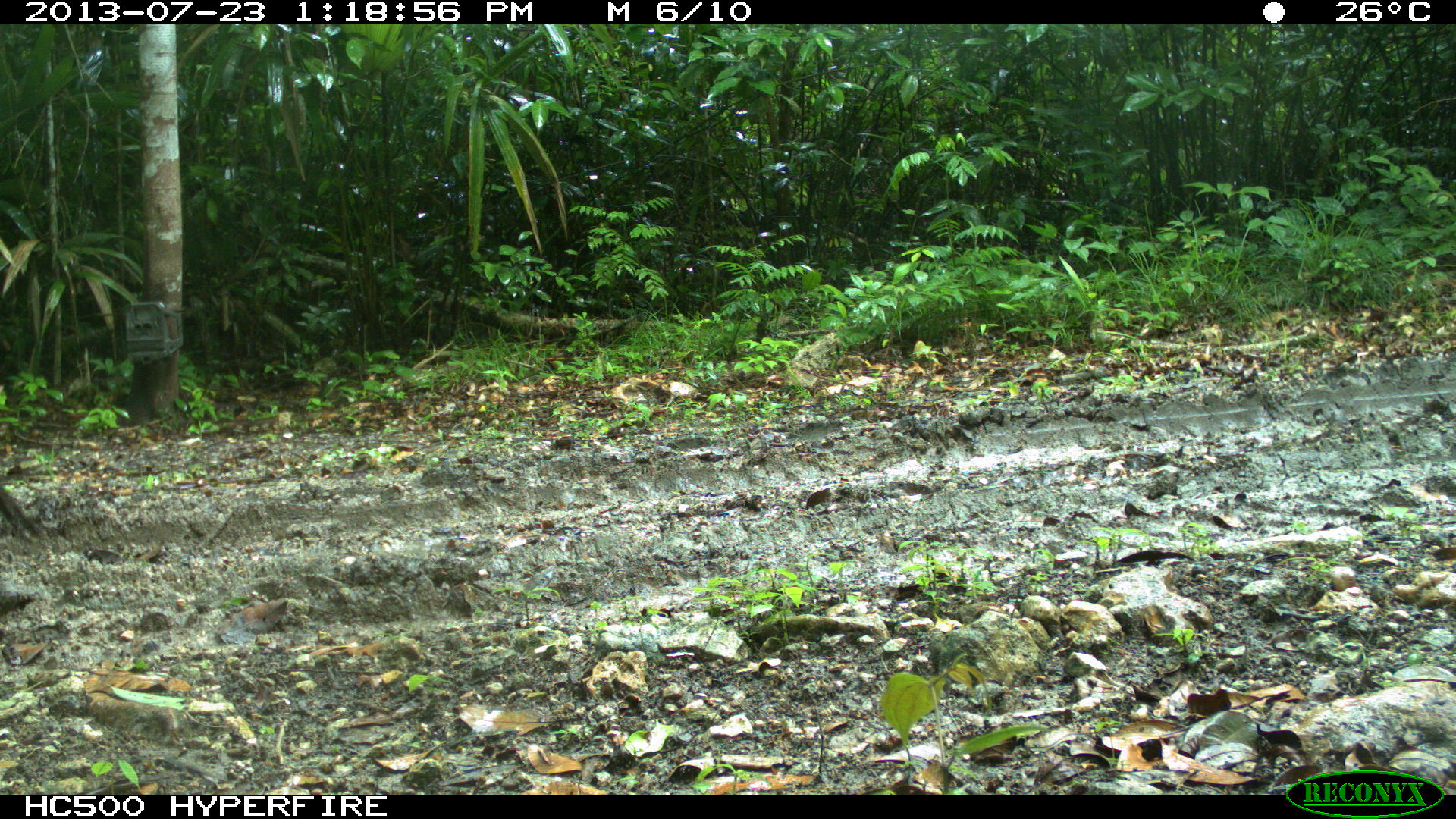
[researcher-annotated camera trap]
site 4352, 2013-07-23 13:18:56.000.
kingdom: Animalia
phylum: Chordata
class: Aves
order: Galliformes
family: Phasianidae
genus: Meleagris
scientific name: Meleagris ocellata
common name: ocellated turkey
Meleagris ocellata (ocellated turkey), count 1.